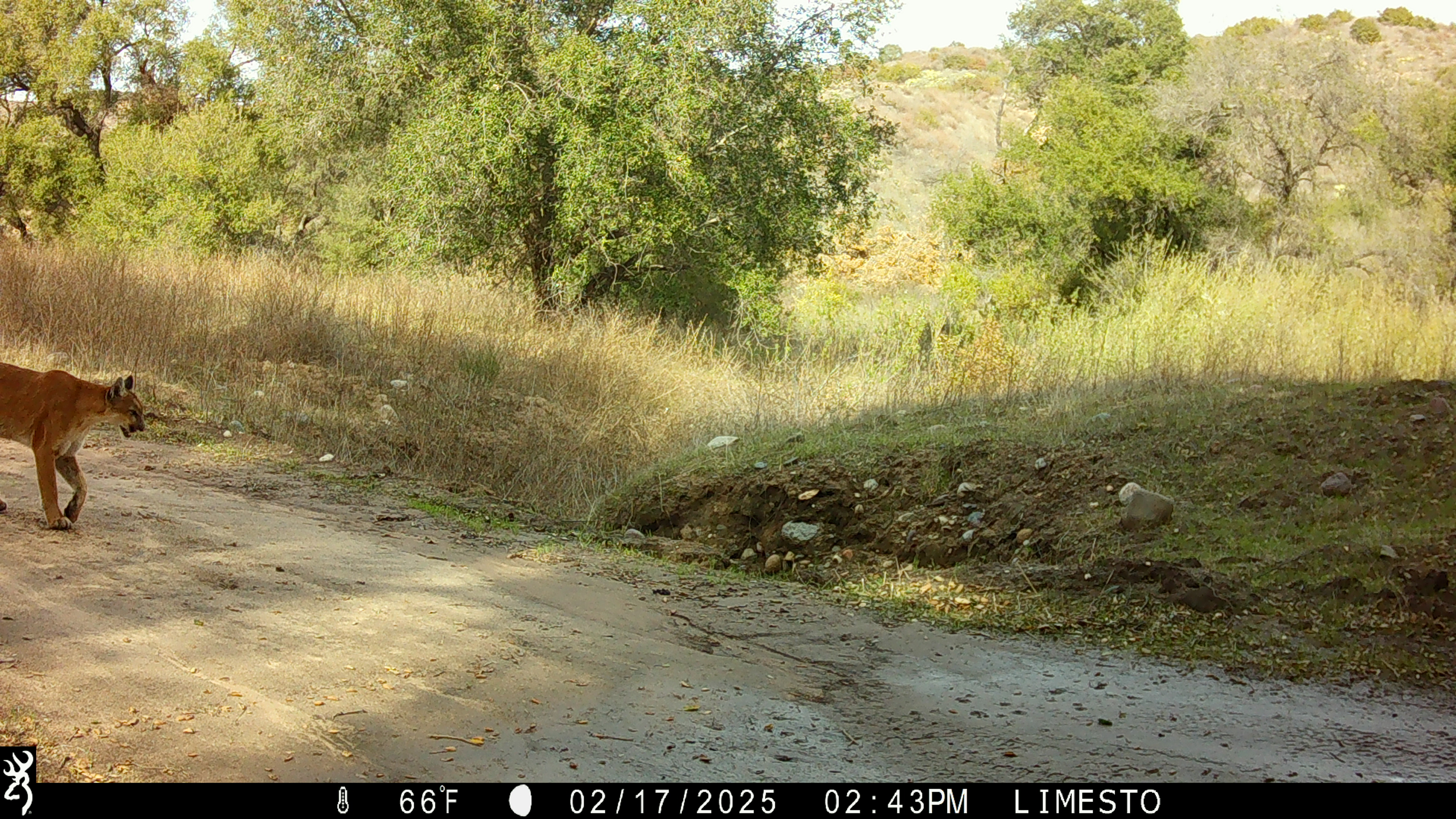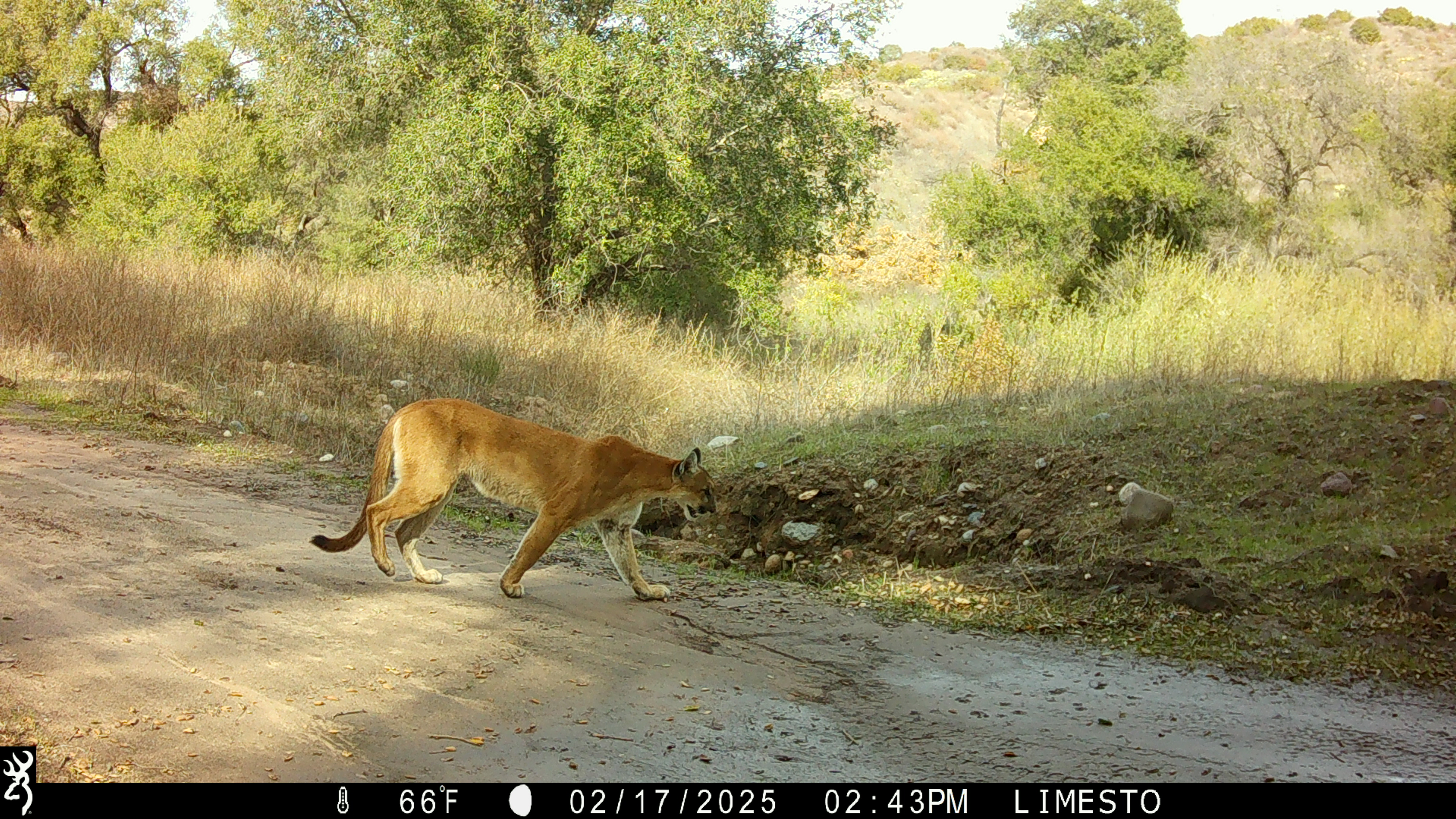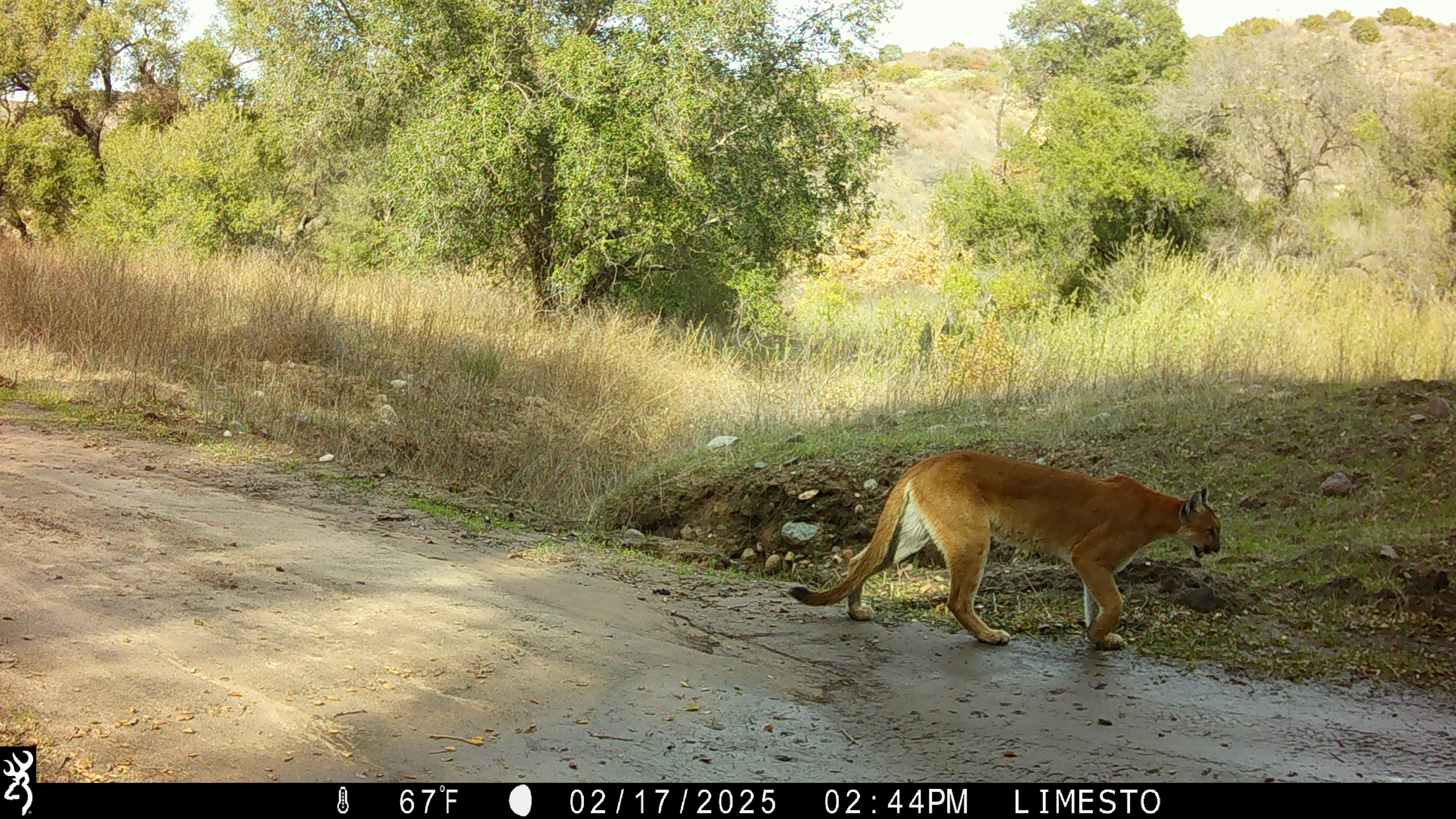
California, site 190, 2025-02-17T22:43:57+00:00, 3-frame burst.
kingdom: Animalia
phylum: Chordata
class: Mammalia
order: Carnivora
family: Felidae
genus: Puma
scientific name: Puma concolor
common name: puma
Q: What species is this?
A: Puma (Puma concolor).